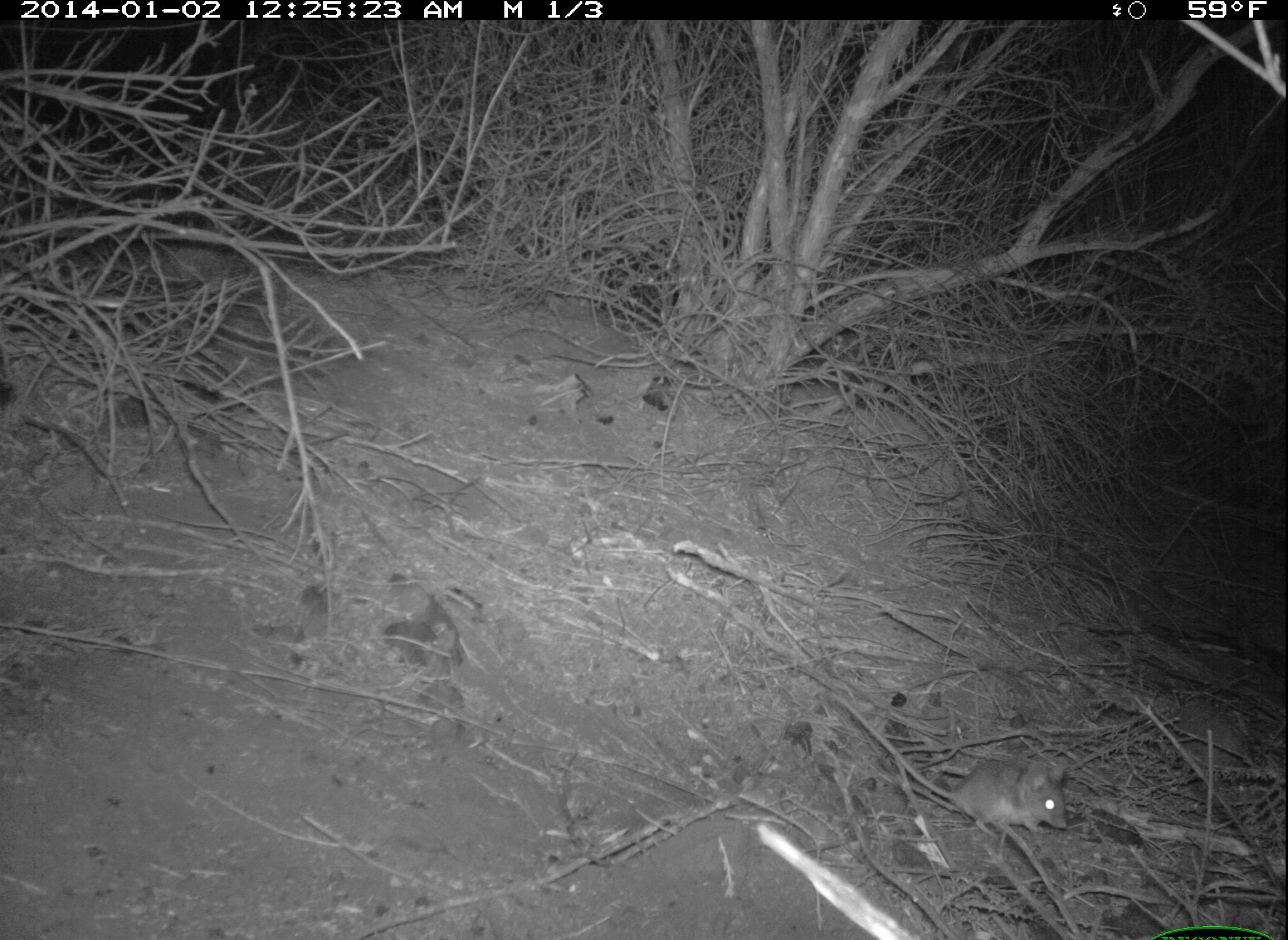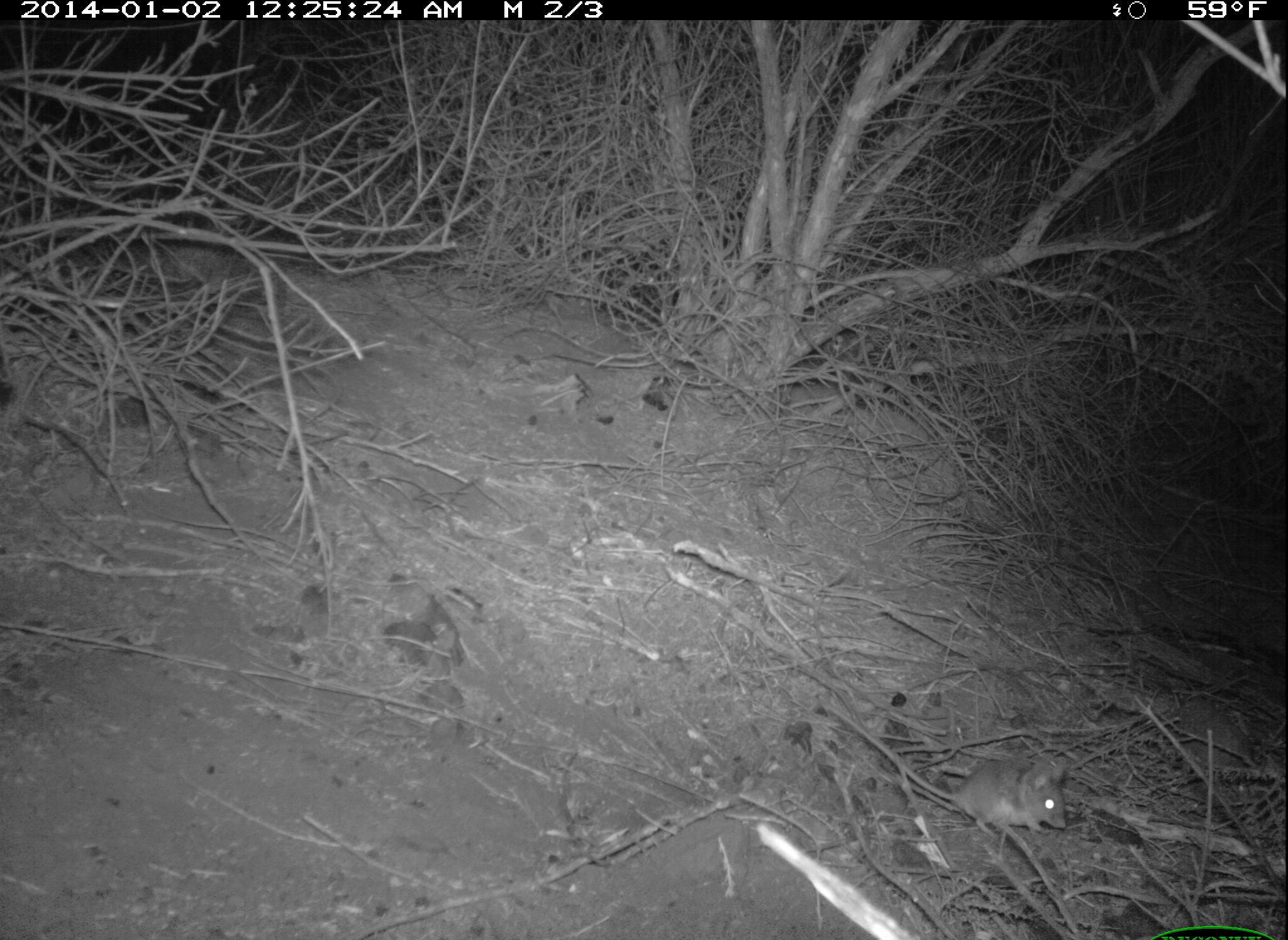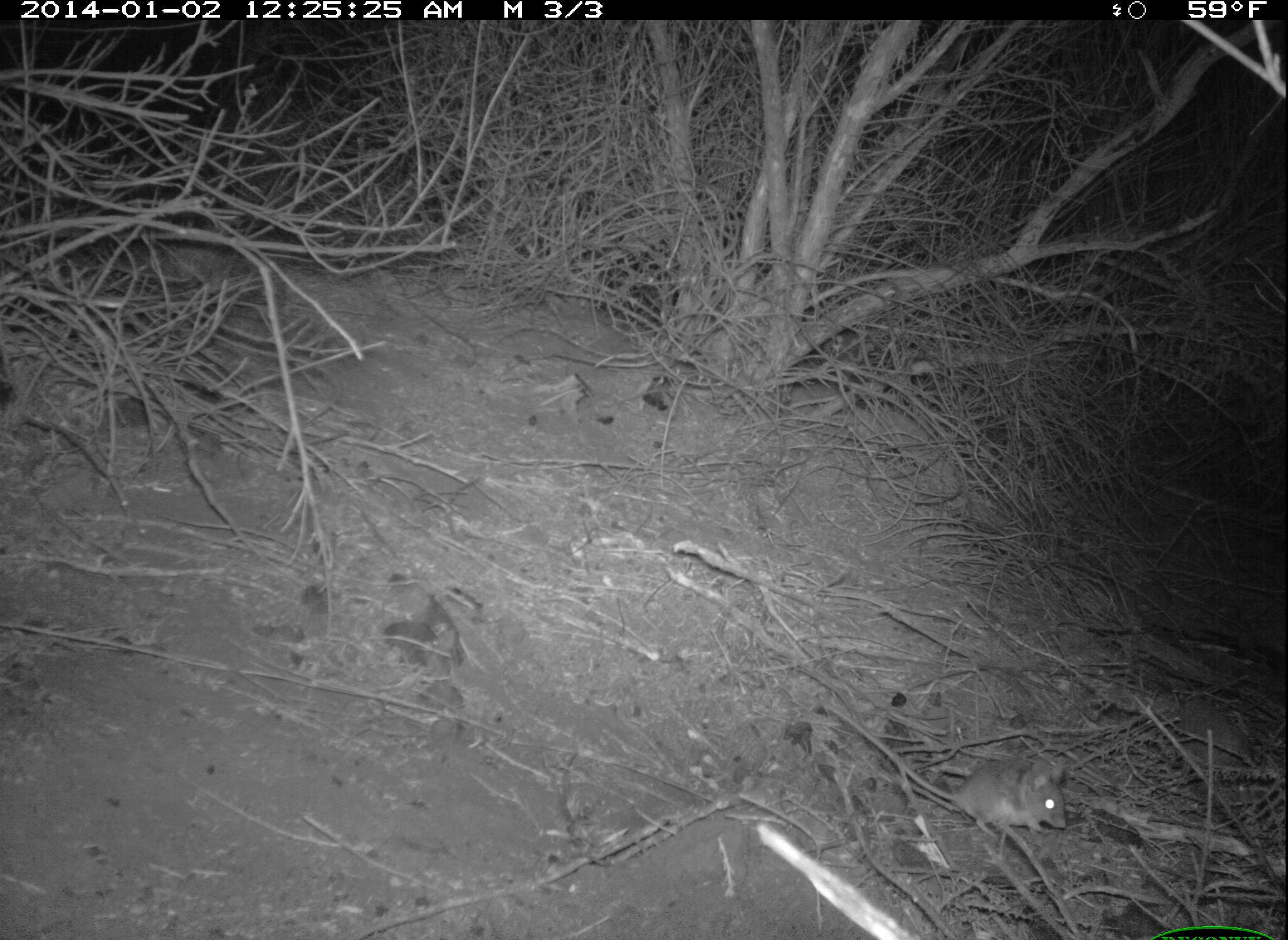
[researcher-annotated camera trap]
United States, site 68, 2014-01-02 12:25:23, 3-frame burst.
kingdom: Animalia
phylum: Chordata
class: Mammalia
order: Rodentia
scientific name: Rodentia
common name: rodent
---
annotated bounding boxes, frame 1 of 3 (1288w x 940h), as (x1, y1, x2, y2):
rodent: (824, 685, 1071, 834)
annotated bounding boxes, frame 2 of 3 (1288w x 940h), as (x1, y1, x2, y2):
rodent: (821, 701, 1071, 837)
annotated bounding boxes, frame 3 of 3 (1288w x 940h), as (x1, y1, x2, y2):
rodent: (819, 699, 1069, 842)